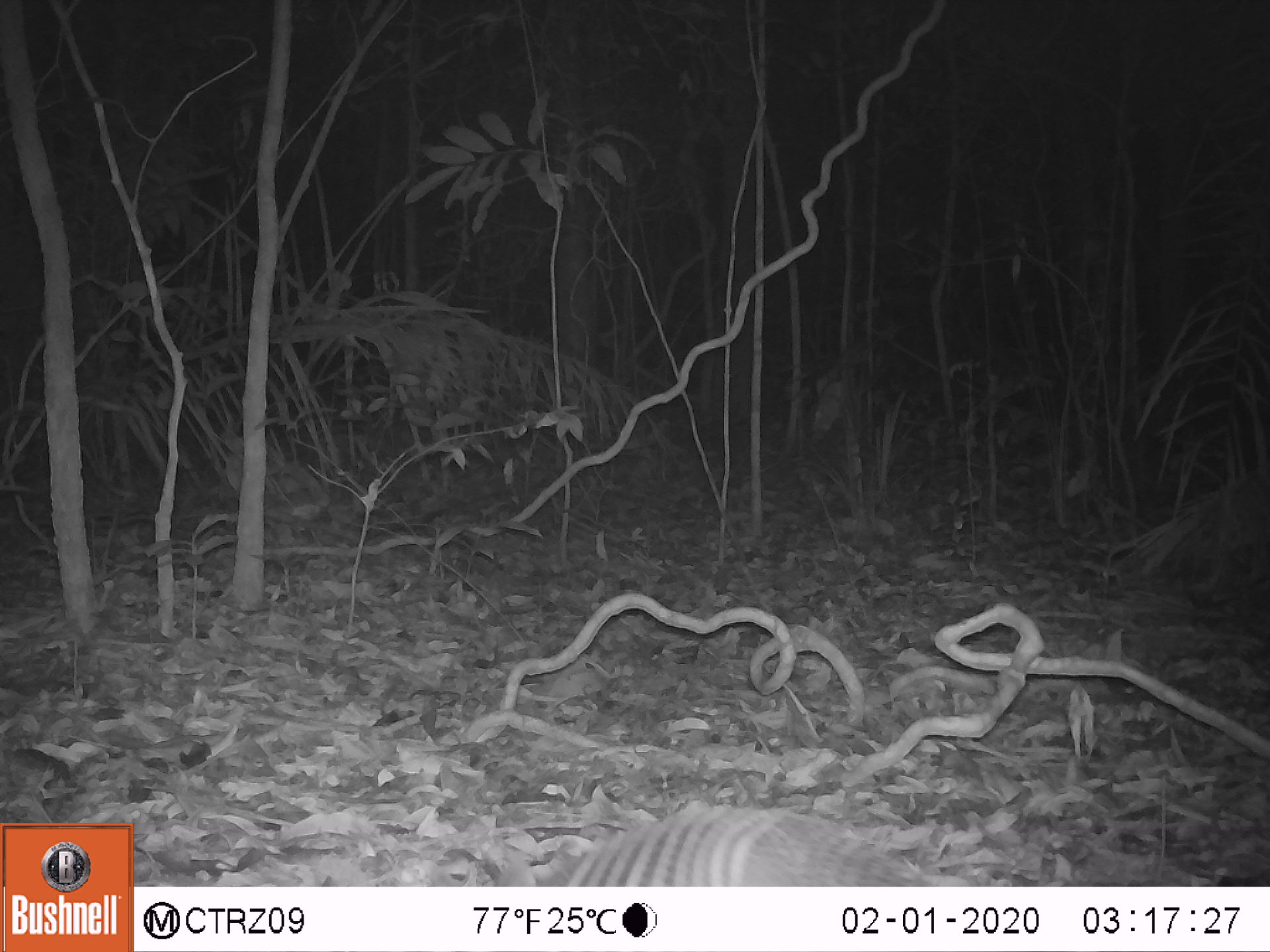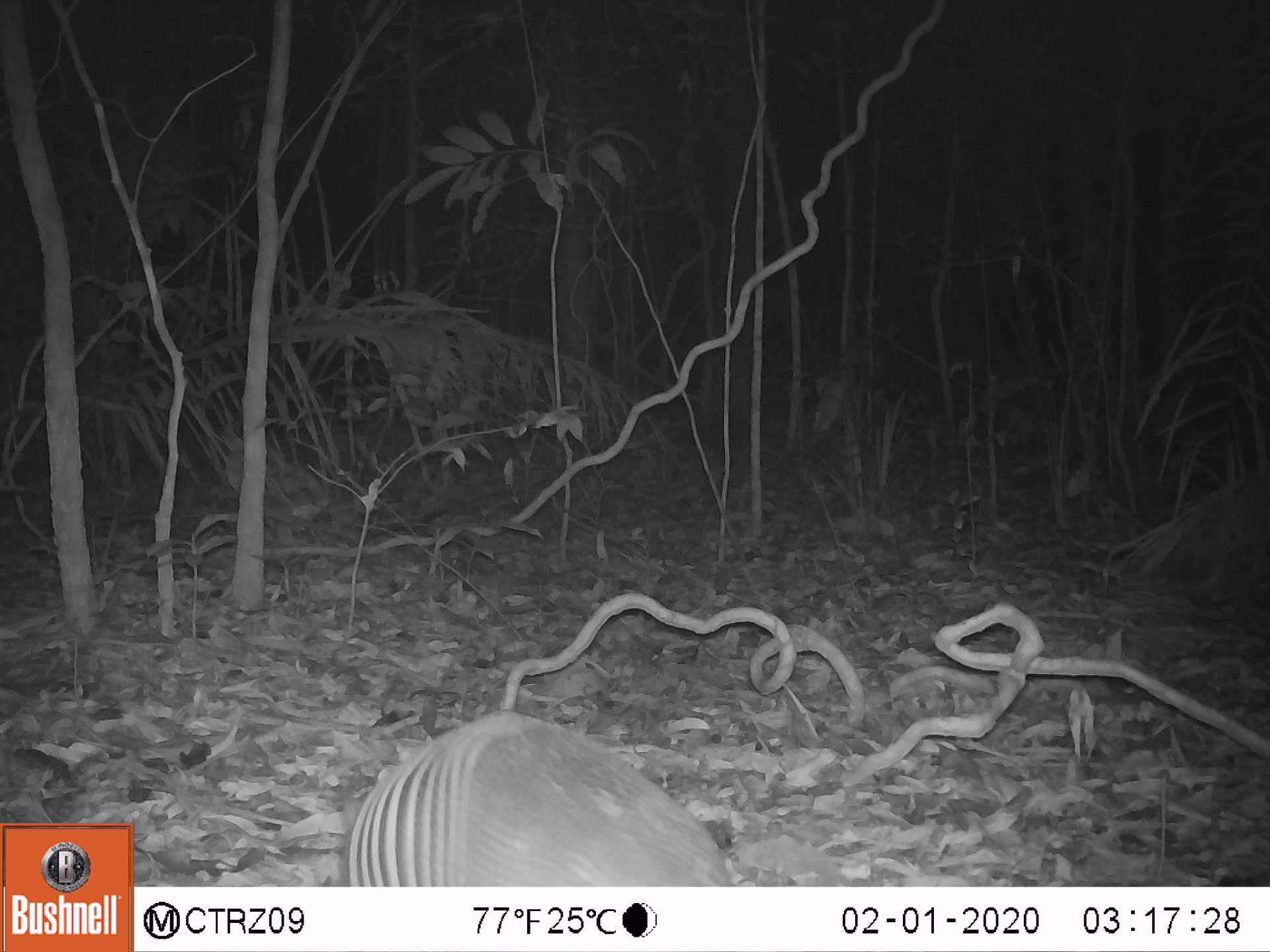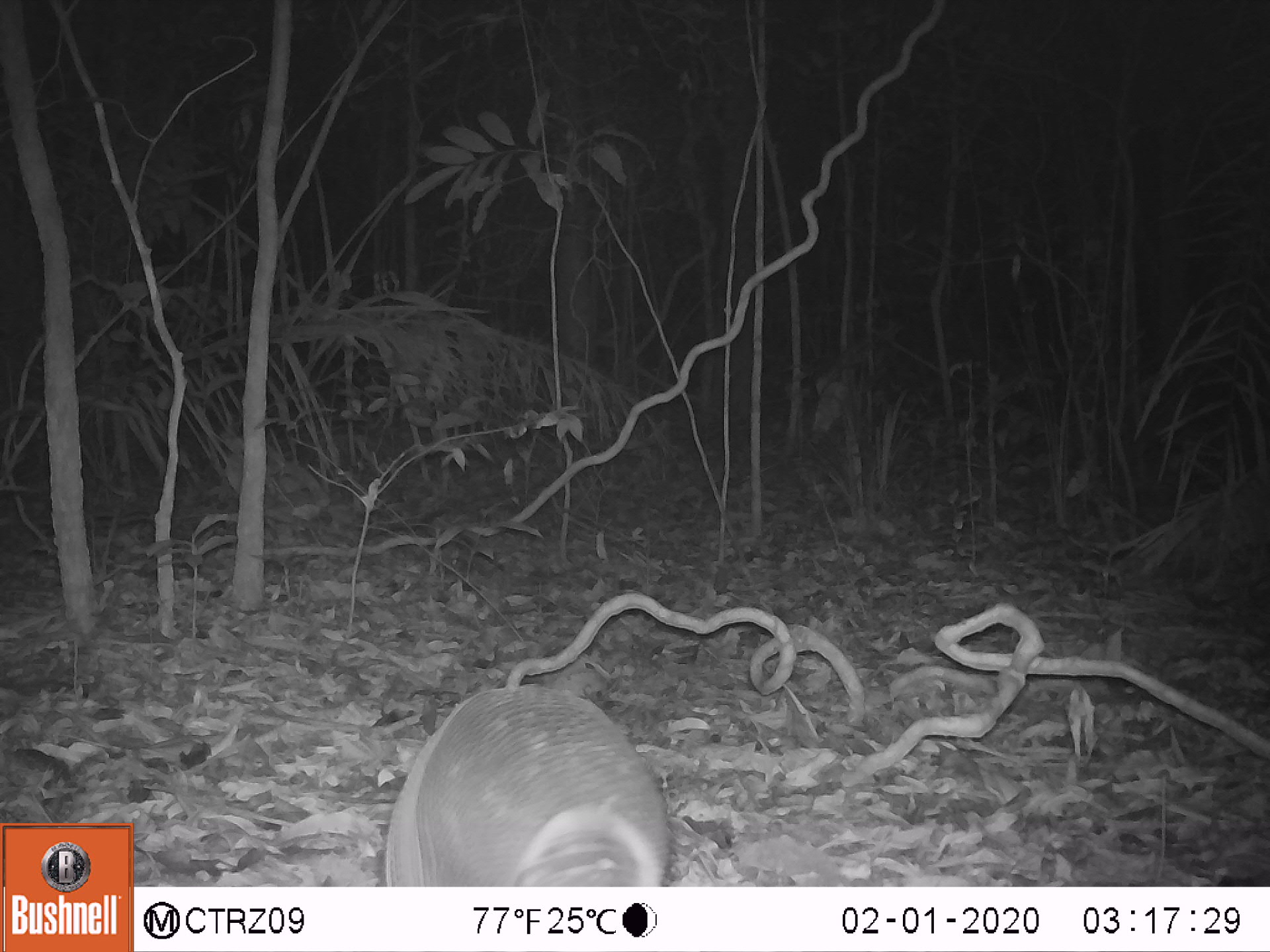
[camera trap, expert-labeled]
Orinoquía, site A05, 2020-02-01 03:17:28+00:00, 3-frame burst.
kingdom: Animalia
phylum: Chordata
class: Mammalia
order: Cingulata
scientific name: Cingulata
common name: armadillo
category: unknown armadillo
Unknown armadillo (armadillo) (Cingulata).